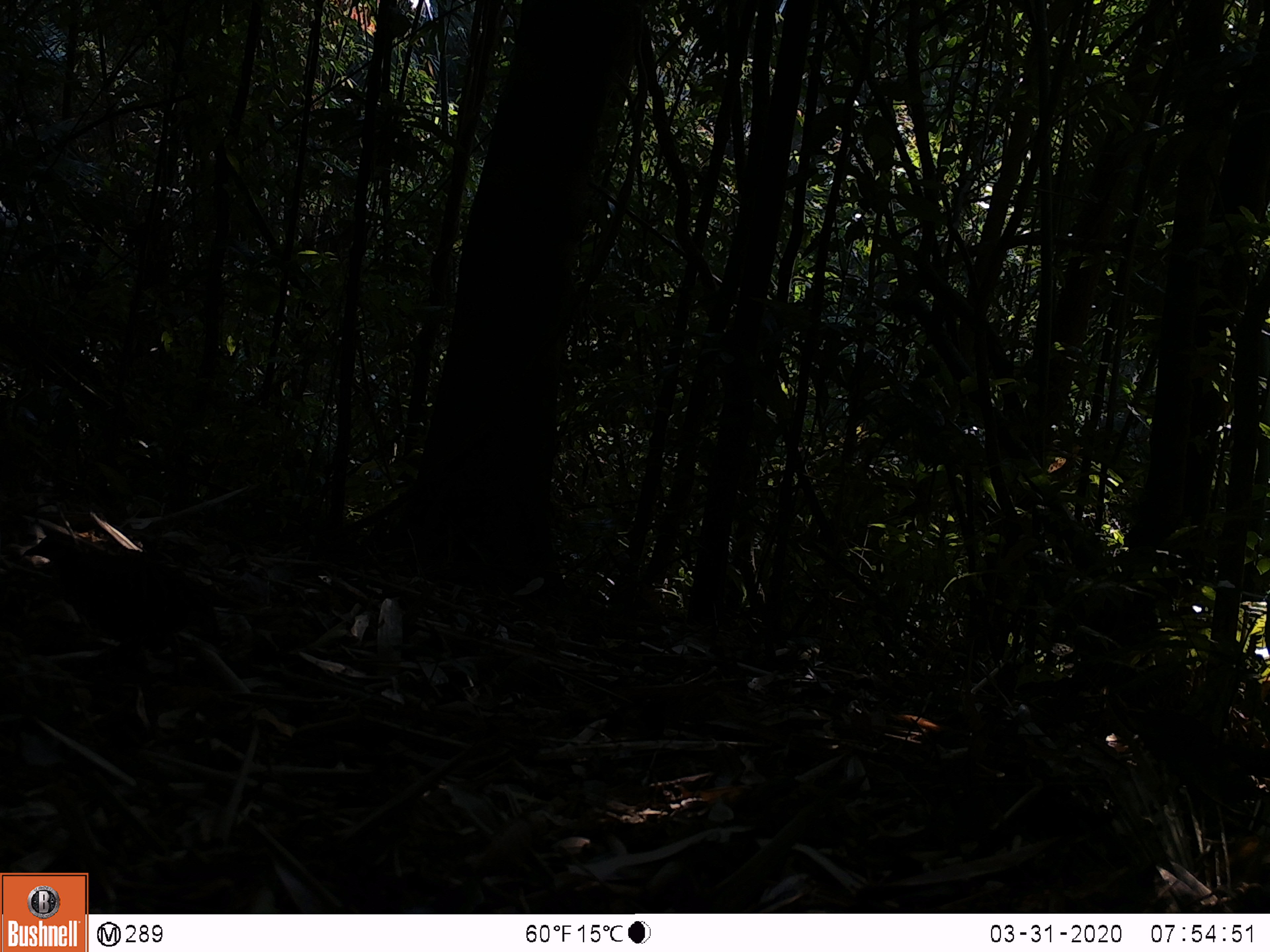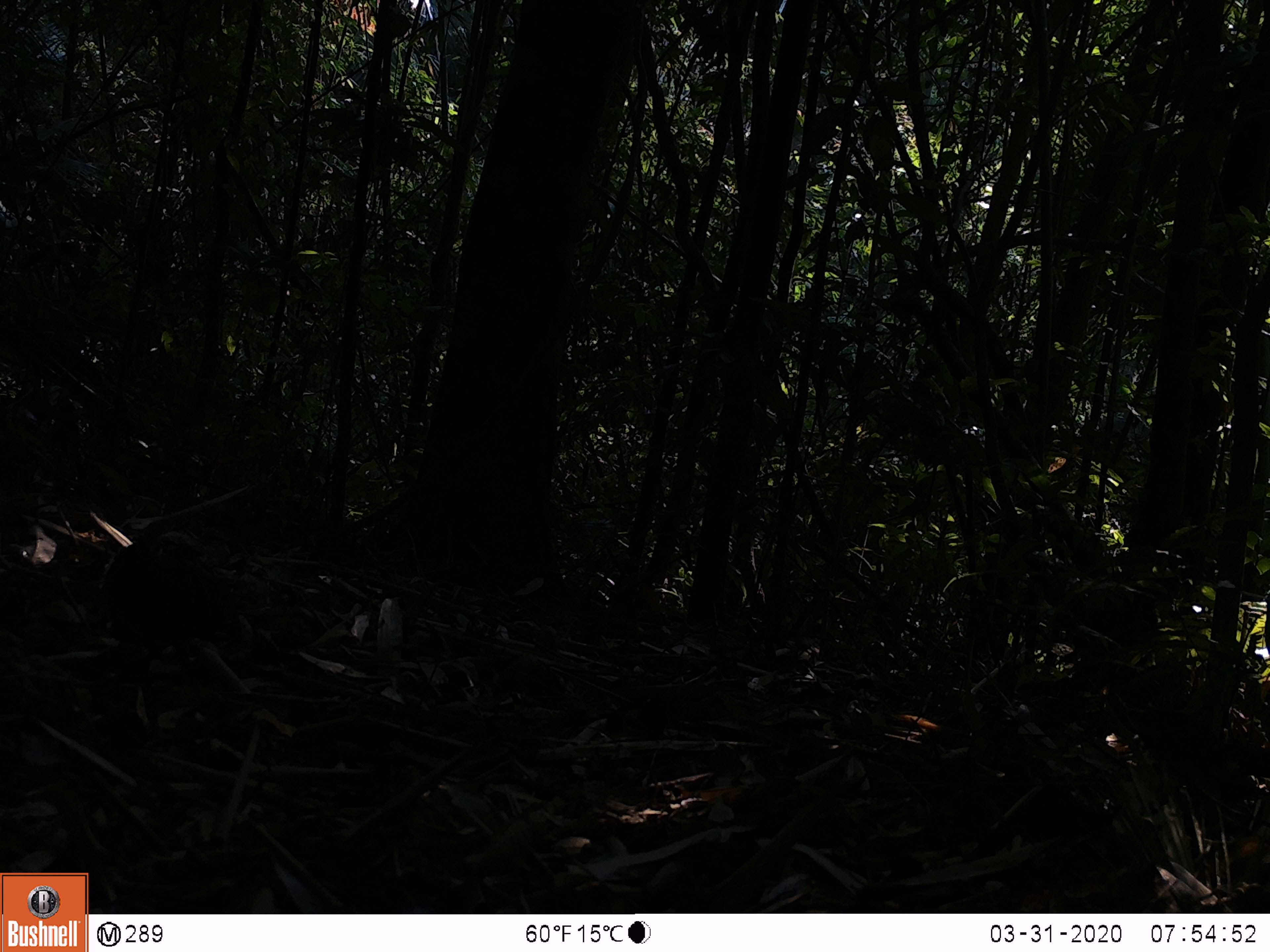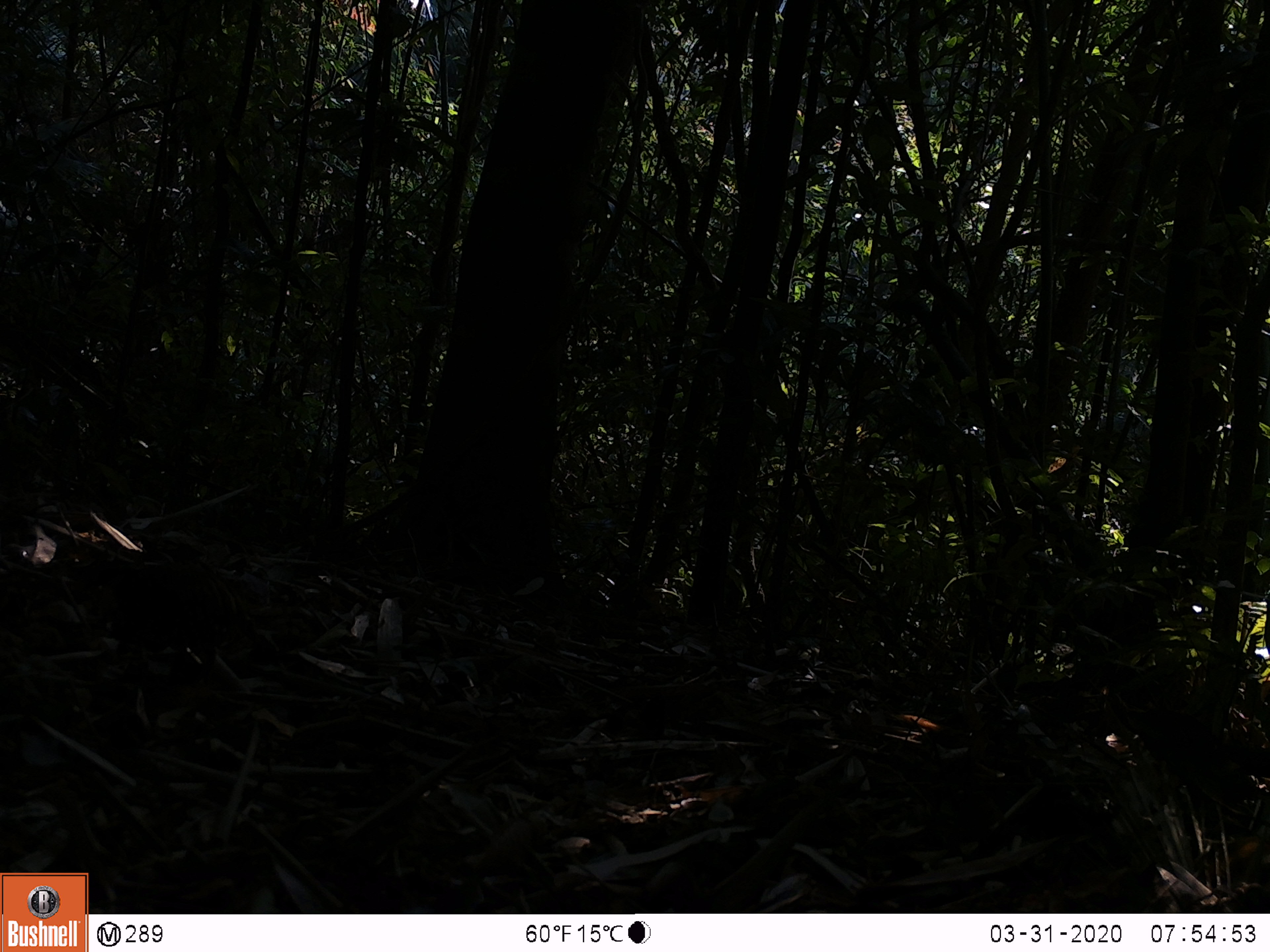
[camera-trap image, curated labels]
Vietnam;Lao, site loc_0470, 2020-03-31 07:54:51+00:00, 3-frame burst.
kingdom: Animalia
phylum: Chordata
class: Aves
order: Galliformes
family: Phasianidae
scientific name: Phasianidae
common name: partridge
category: unidentified partridge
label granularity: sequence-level